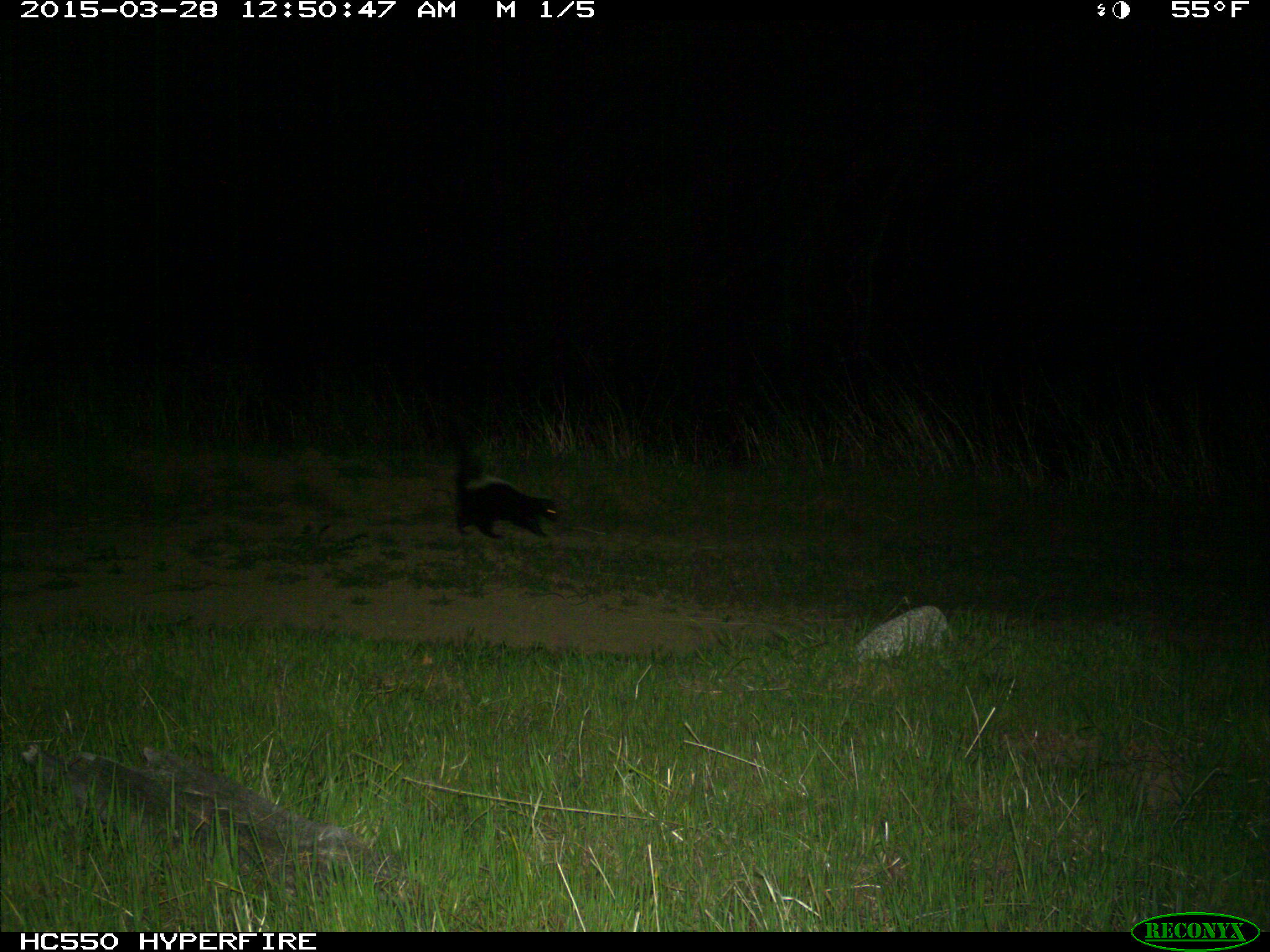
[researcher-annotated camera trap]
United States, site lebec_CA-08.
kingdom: Animalia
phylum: Chordata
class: Mammalia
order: Carnivora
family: Mephitidae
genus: Mephitis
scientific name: Mephitis mephitis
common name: striped skunk